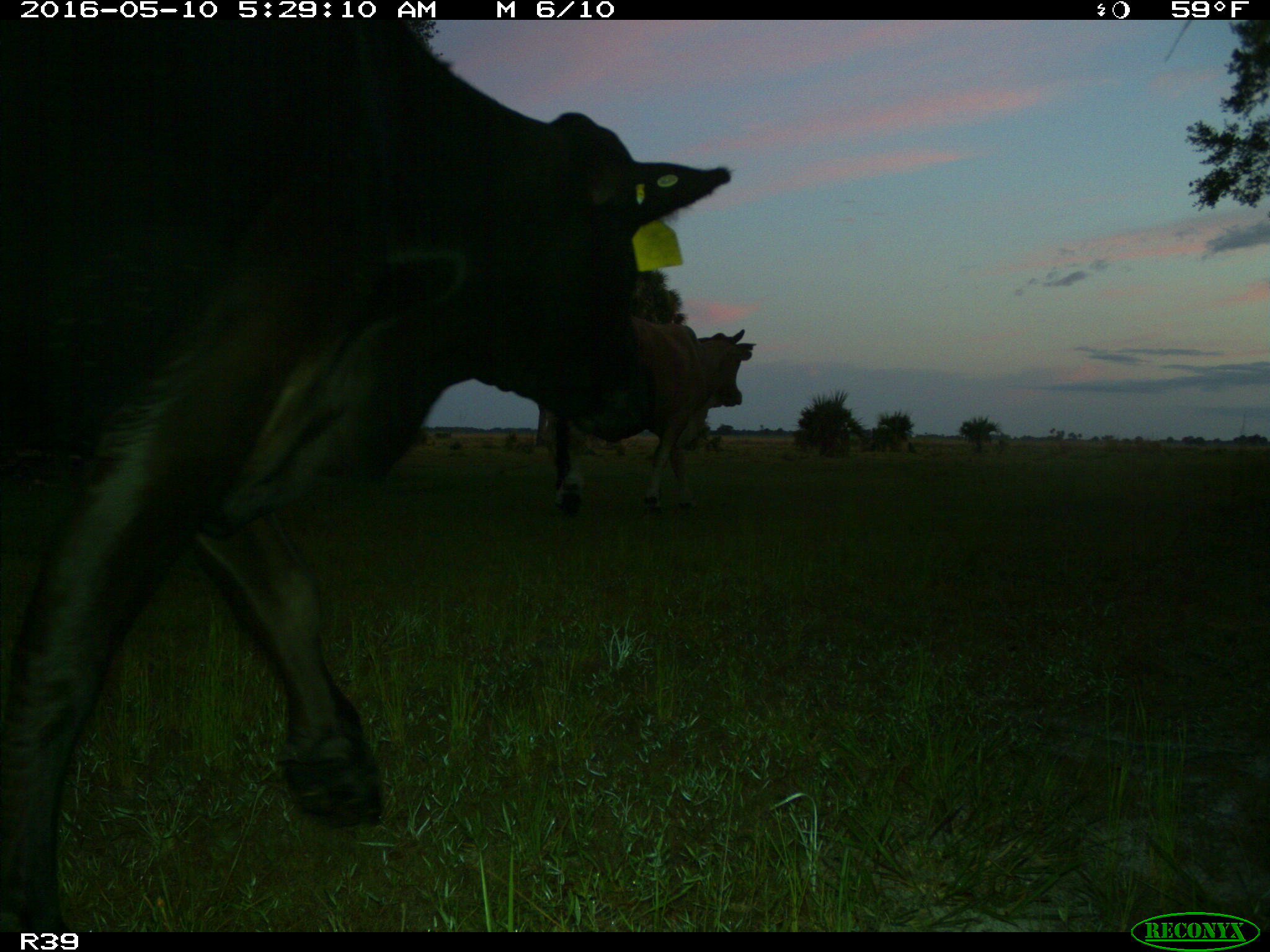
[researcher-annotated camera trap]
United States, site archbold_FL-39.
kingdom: Animalia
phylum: Chordata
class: Mammalia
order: Artiodactyla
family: Bovidae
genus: Bos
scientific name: Bos taurus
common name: domestic cow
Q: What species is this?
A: Bos taurus (domestic cow).